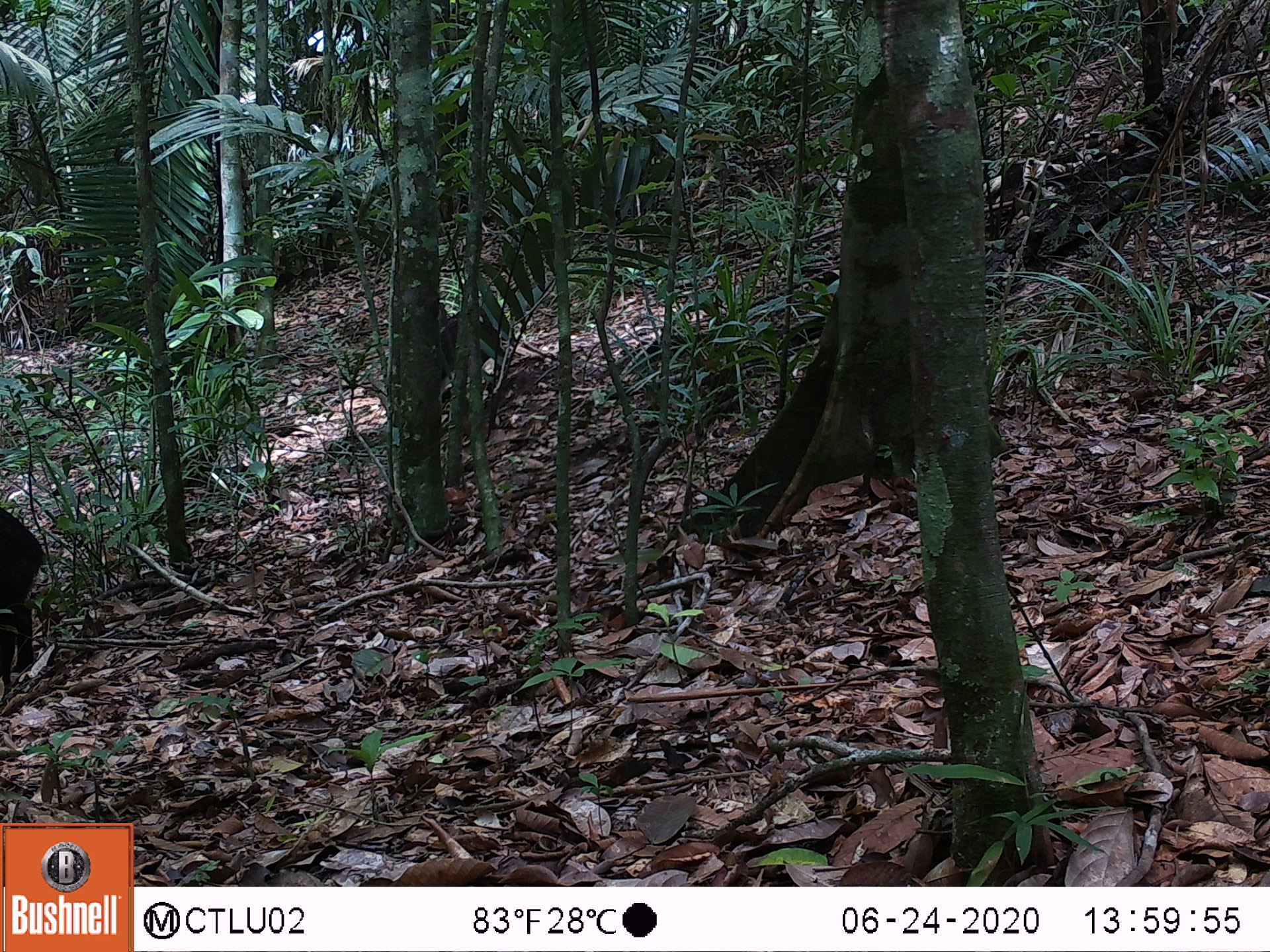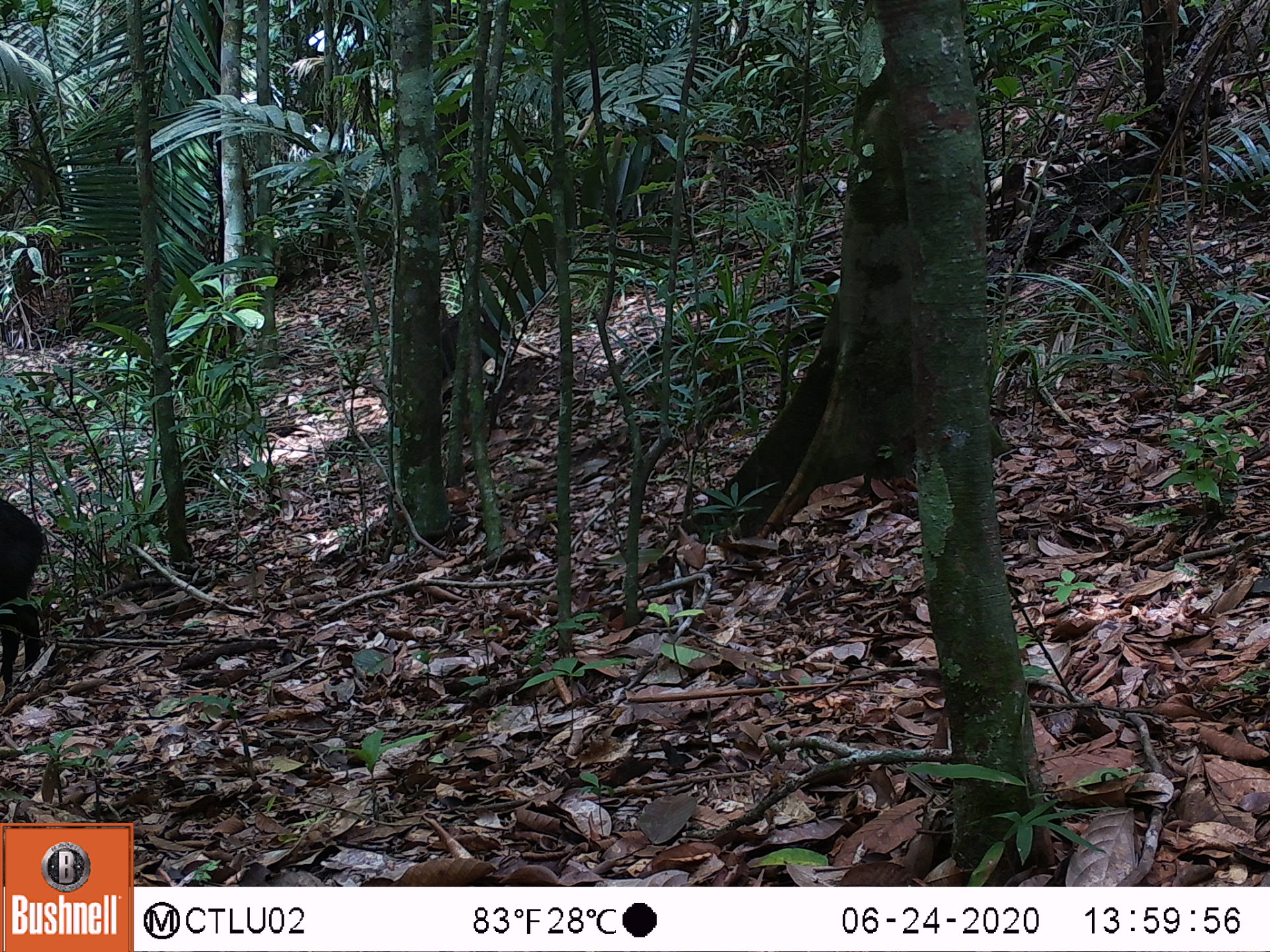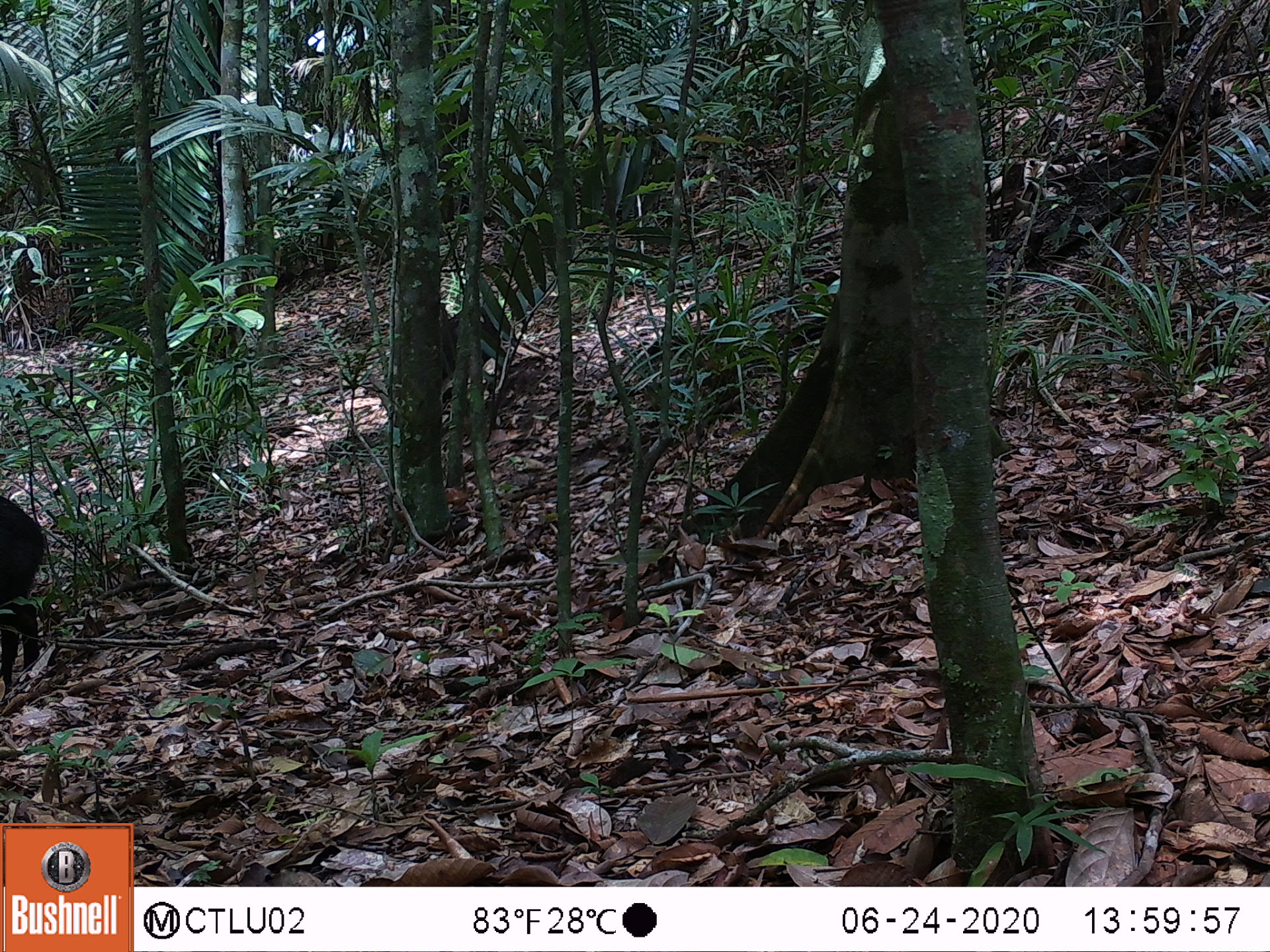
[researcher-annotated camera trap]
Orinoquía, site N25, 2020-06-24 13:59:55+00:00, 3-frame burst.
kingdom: Animalia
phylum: Chordata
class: Mammalia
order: Artiodactyla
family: Tayassuidae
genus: Pecari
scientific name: Pecari tajacu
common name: collared peccary